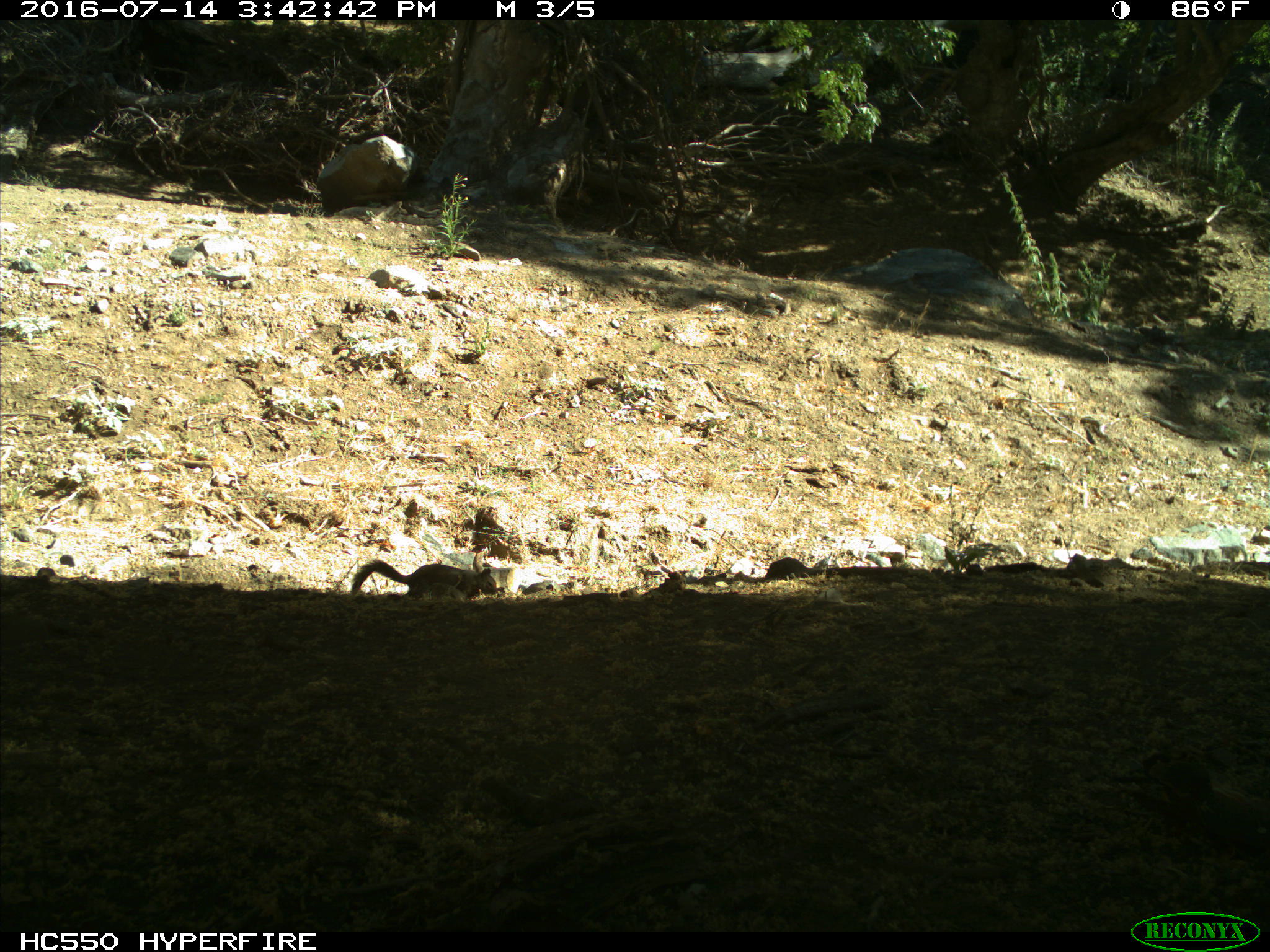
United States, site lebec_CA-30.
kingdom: Animalia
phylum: Chordata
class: Mammalia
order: Rodentia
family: Sciuridae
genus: Otospermophilus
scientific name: Otospermophilus beecheyi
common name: california ground squirrel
Otospermophilus beecheyi (california ground squirrel).